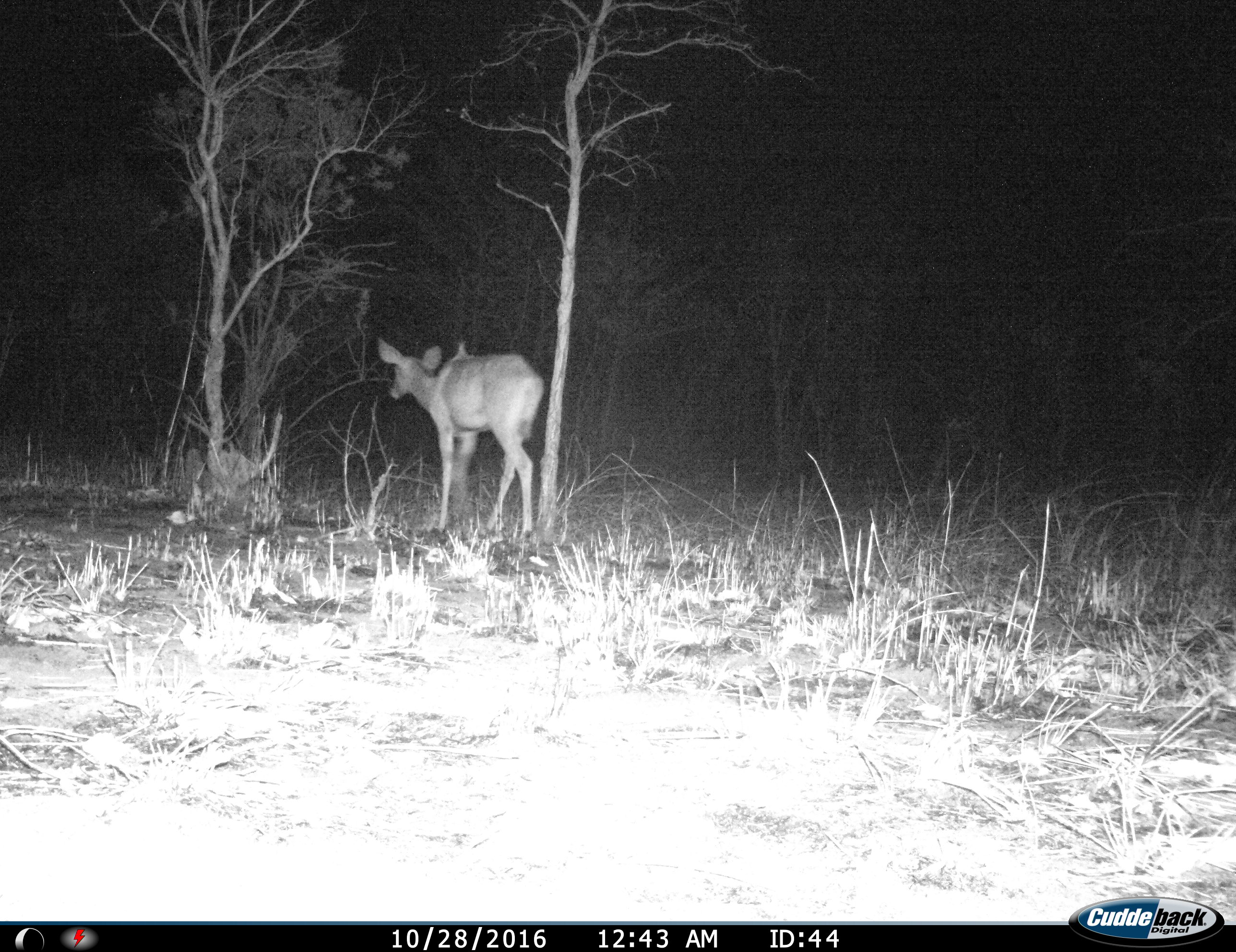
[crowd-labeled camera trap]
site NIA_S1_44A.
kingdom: Animalia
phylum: Chordata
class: Mammalia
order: Artiodactyla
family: Bovidae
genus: Tragelaphus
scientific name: Tragelaphus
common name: kudu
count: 1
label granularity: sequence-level